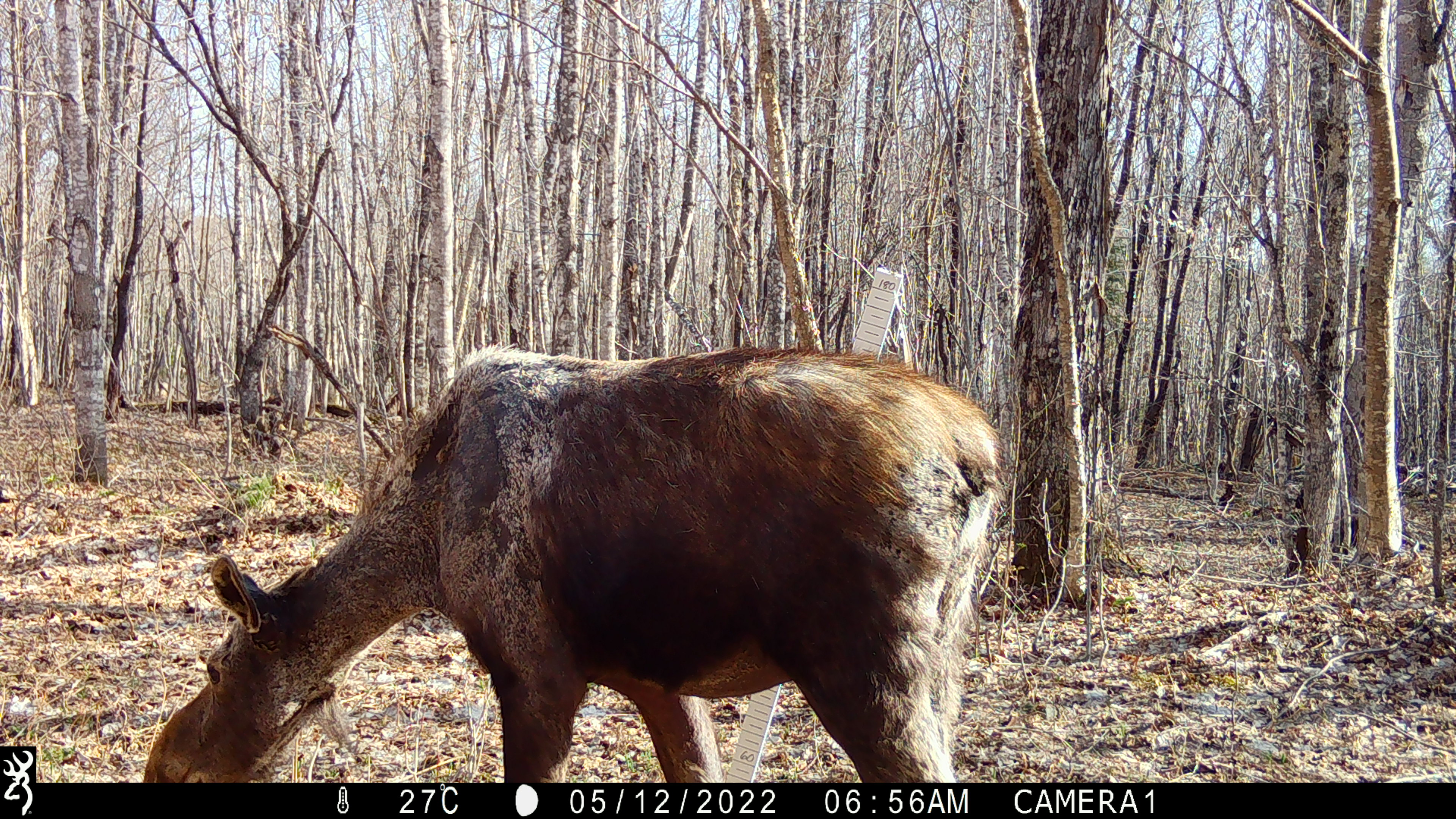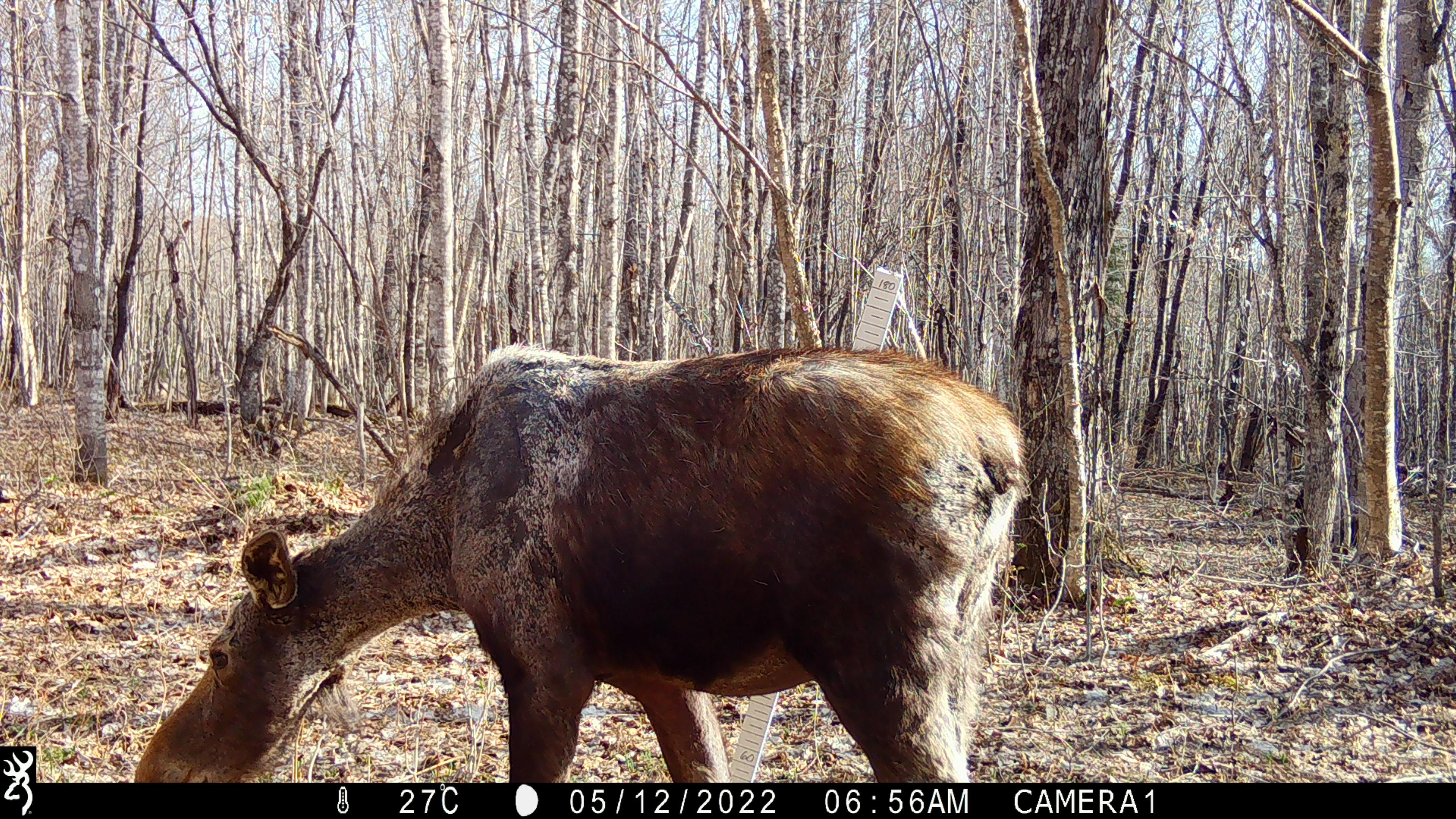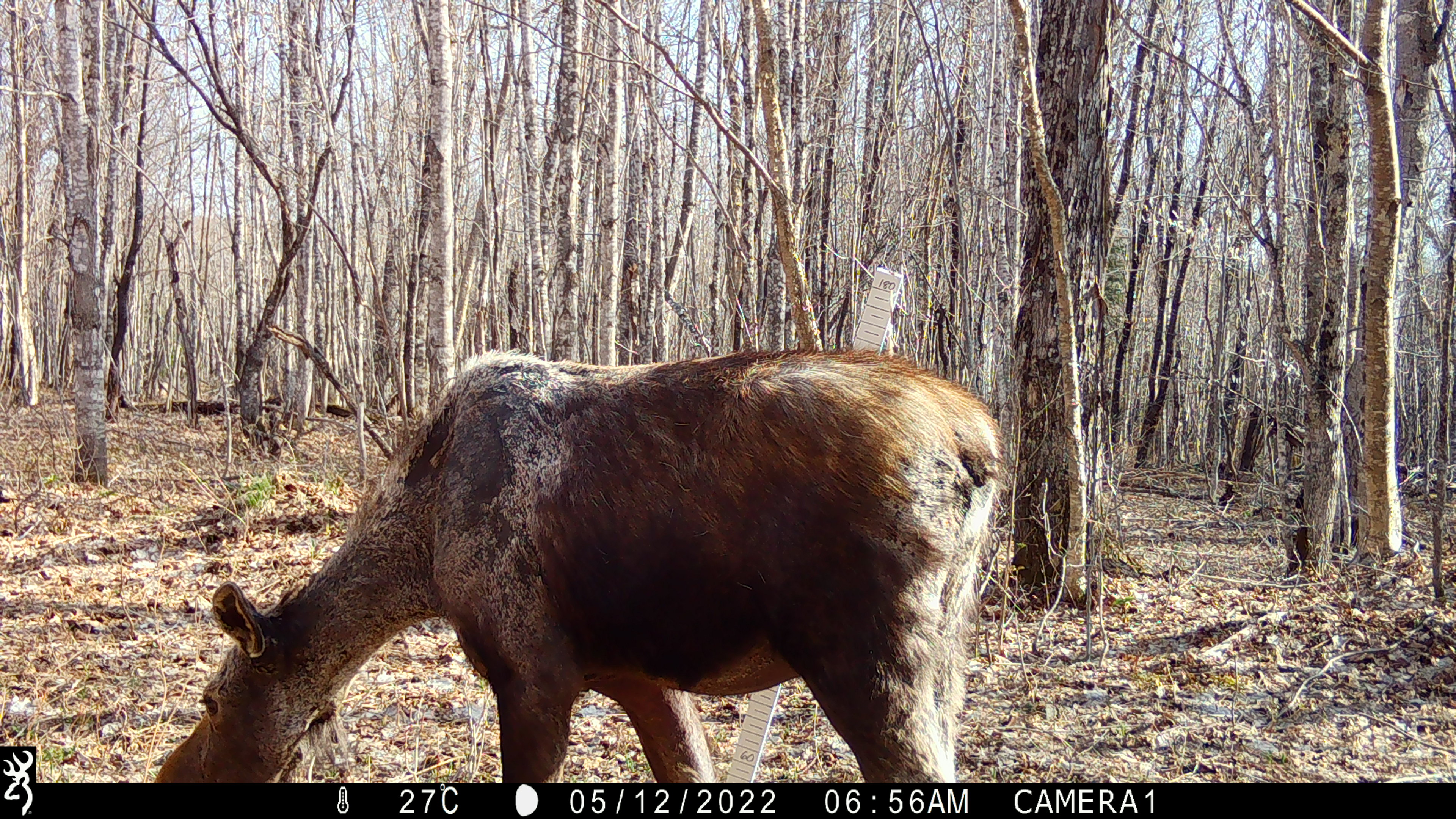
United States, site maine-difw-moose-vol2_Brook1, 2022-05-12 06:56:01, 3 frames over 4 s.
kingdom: Animalia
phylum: Chordata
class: Mammalia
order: Artiodactyla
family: Cervidae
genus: Alces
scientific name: Alces alces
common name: moose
Moose (Alces alces).